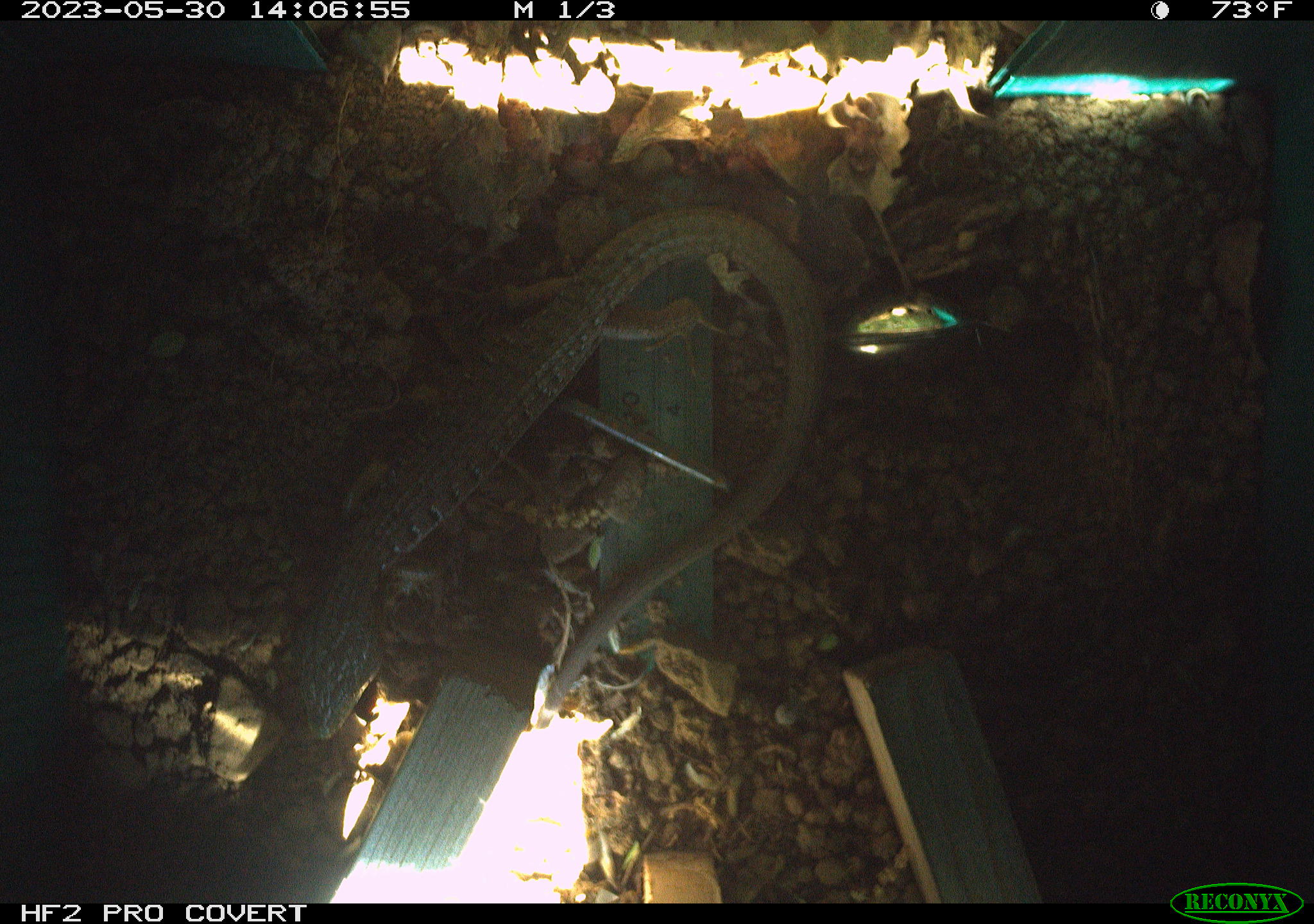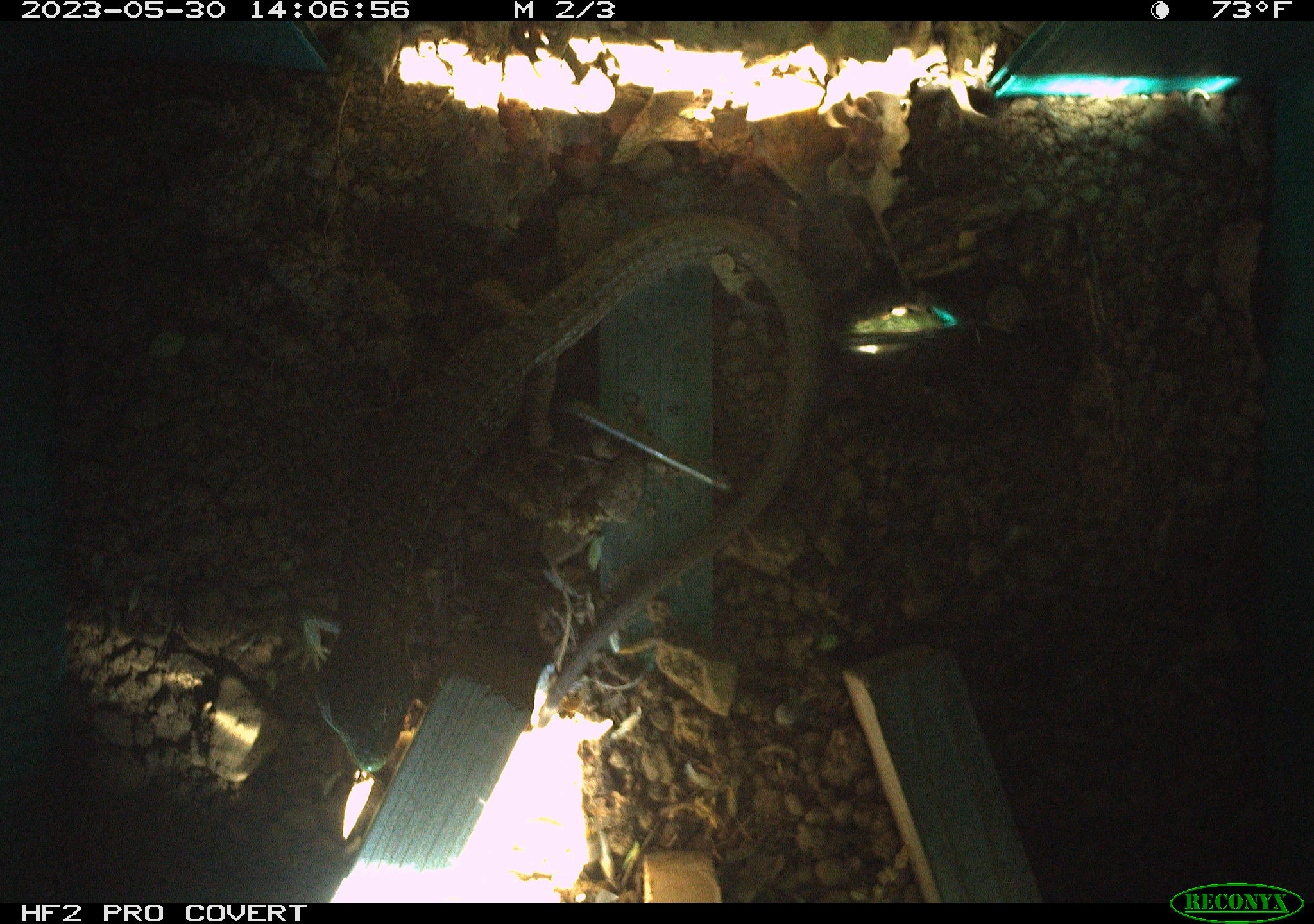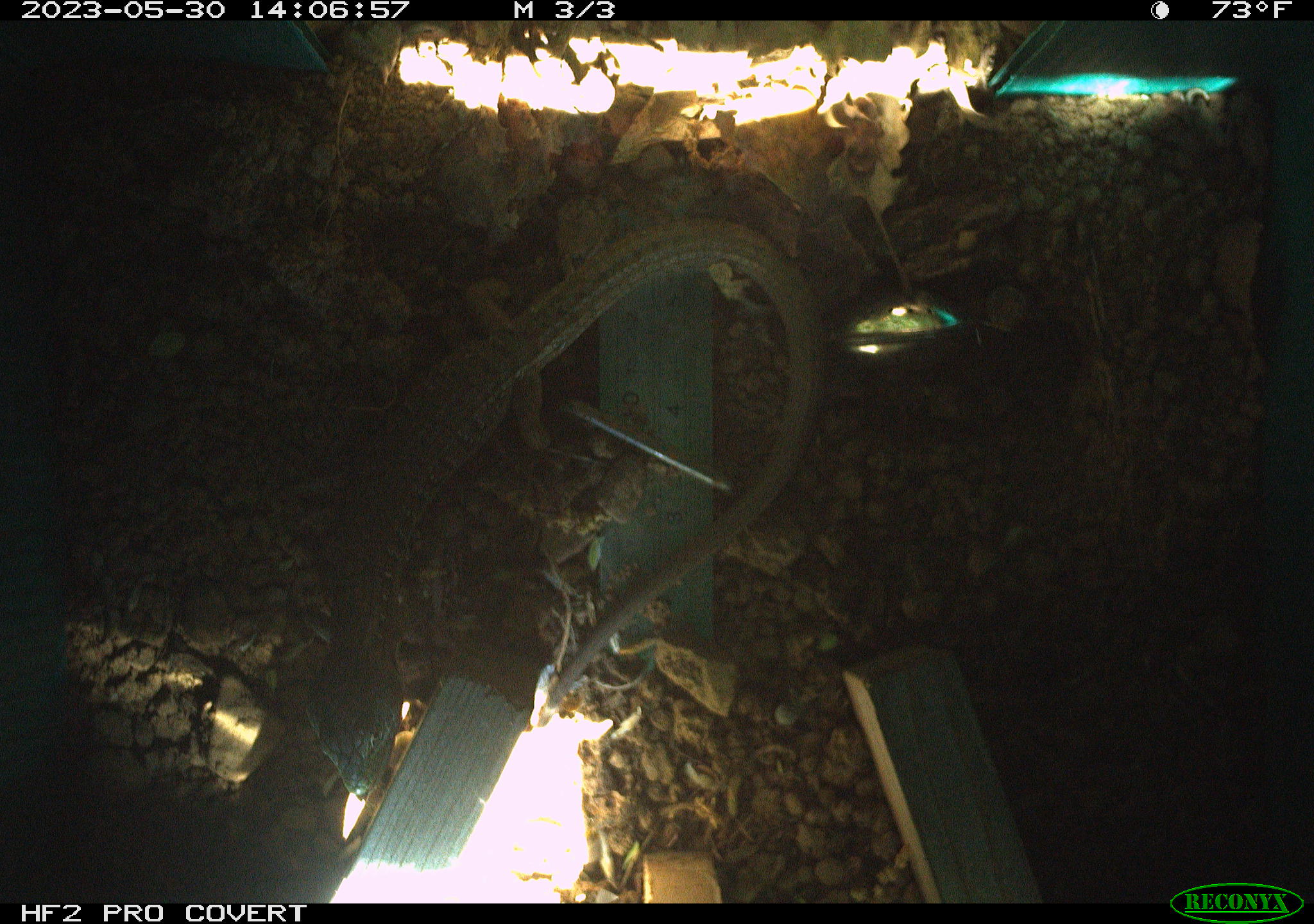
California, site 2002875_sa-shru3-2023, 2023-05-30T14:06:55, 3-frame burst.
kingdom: Animalia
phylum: Chordata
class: Reptilia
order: Squamata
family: Anguidae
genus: Elgaria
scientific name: Elgaria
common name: alligator lizards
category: elgaria species